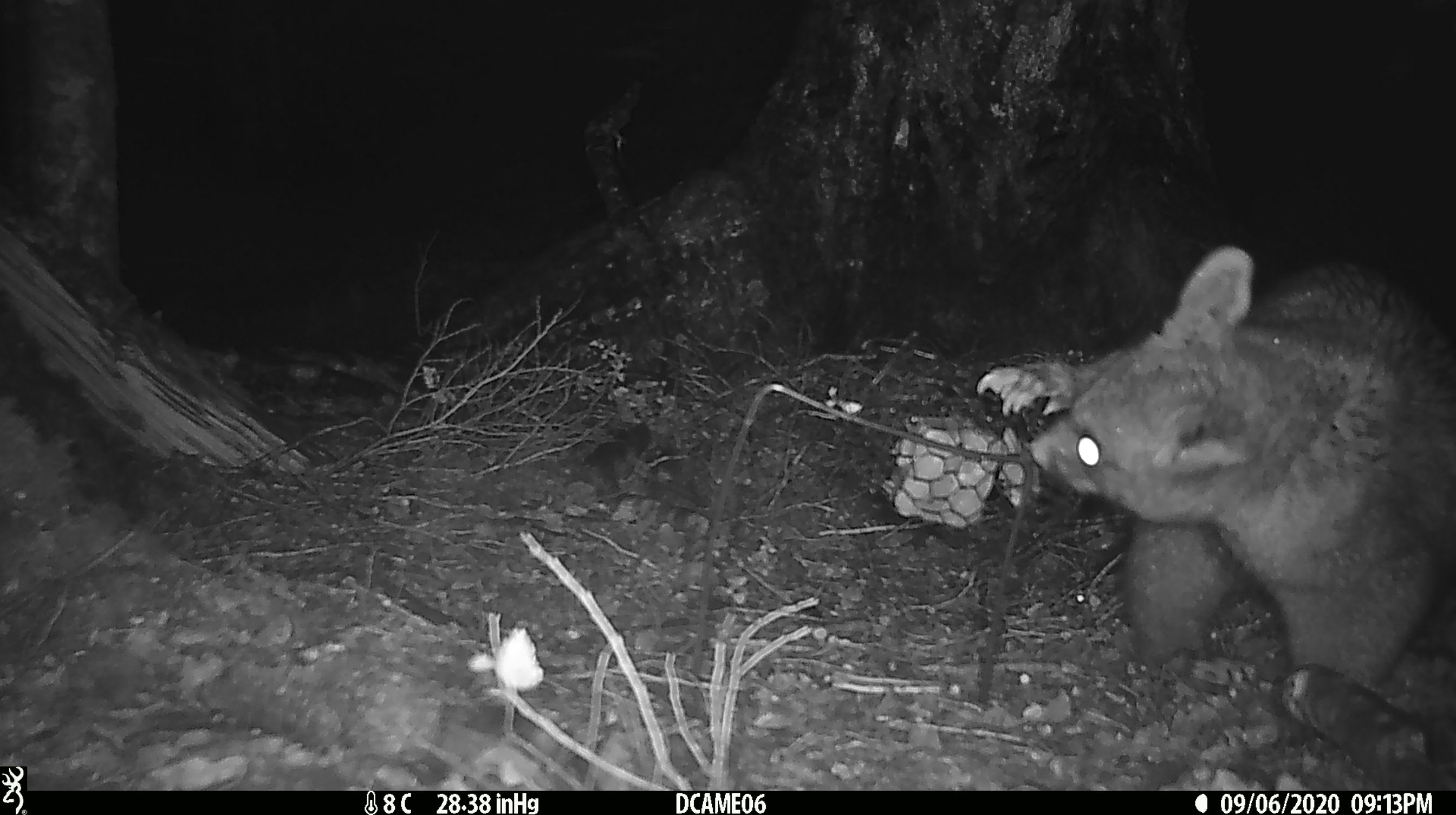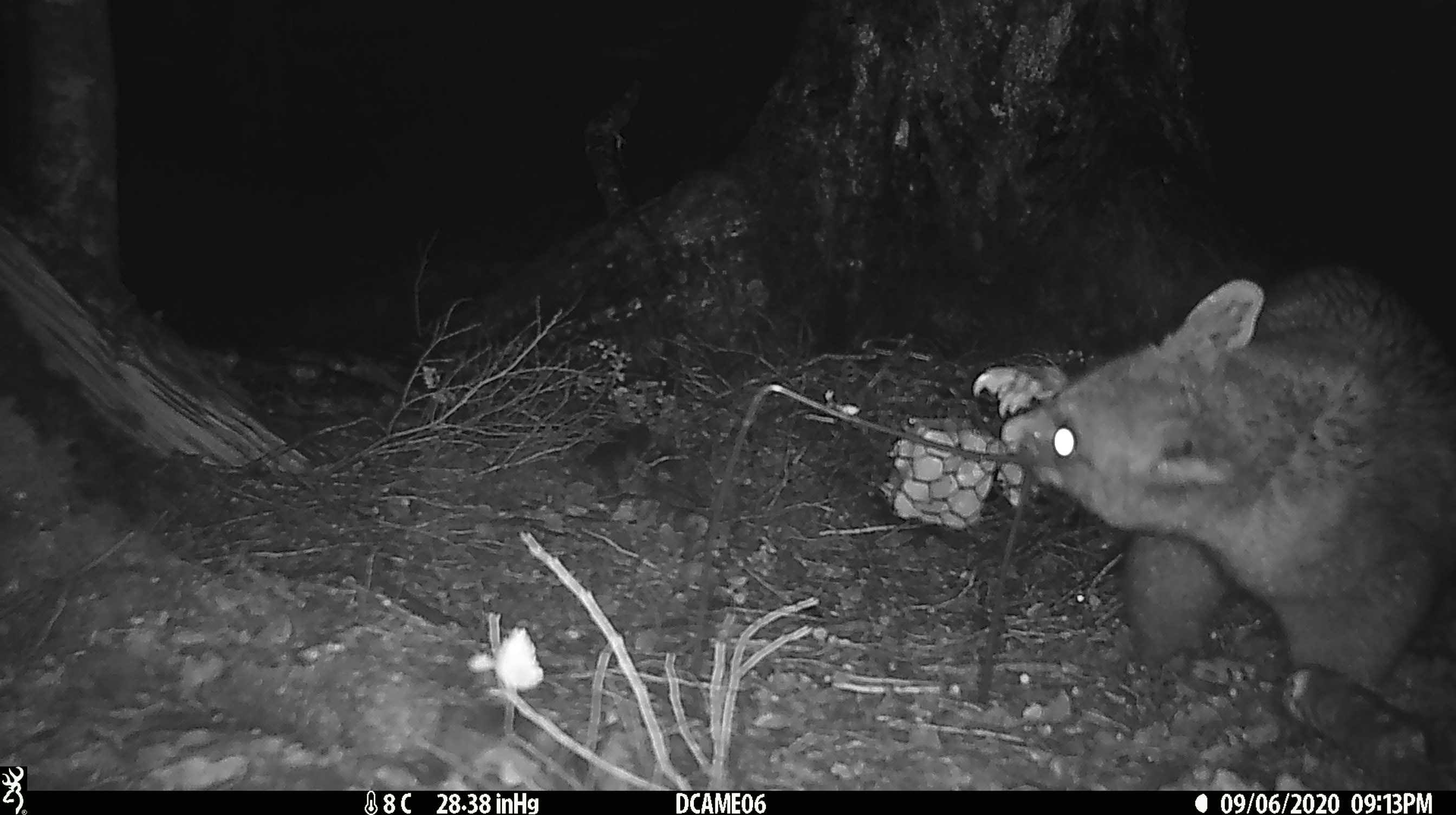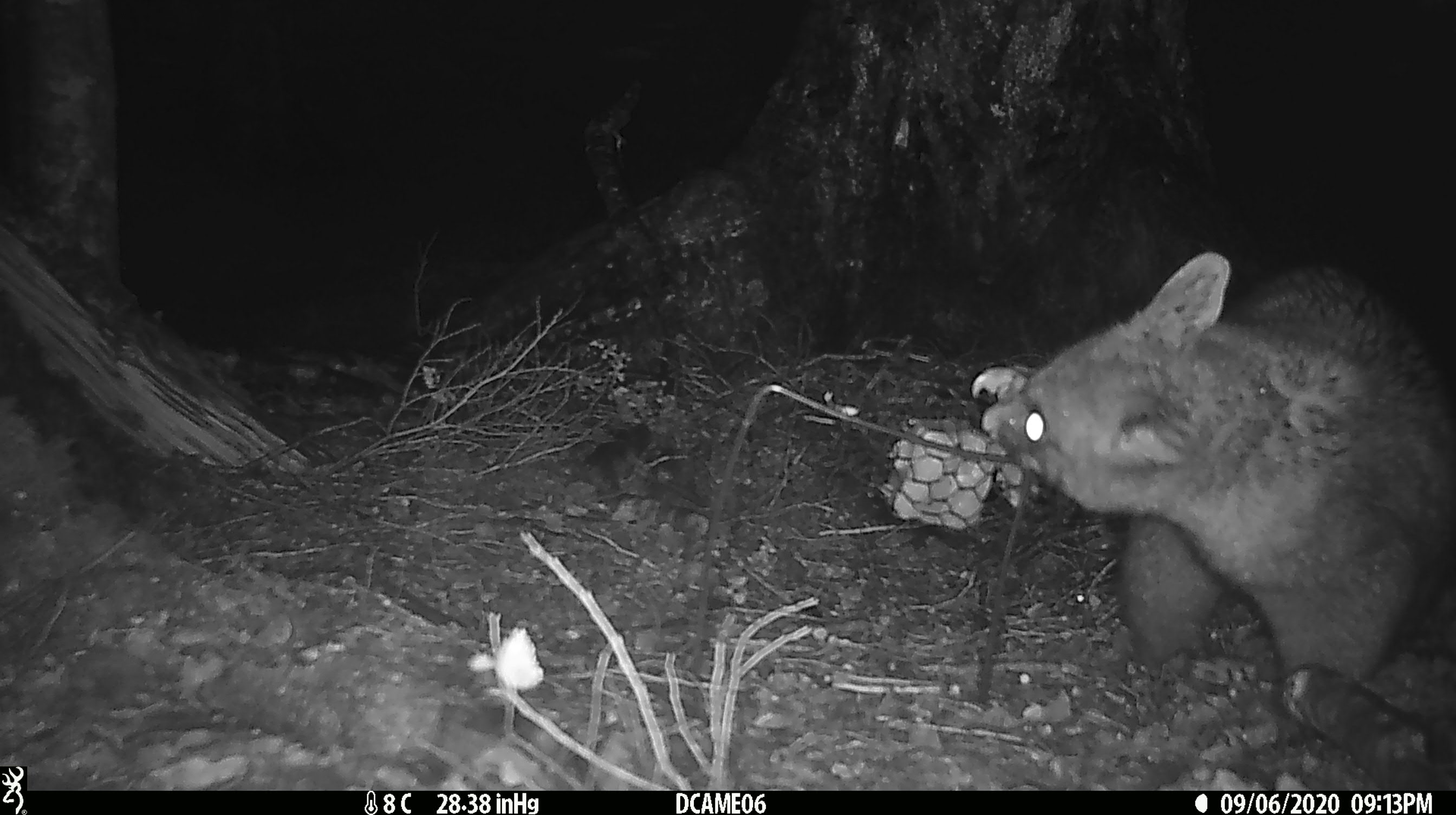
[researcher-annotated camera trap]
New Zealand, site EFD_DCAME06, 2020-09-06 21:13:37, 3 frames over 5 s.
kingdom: Animalia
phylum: Chordata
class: Mammalia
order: Diprotodontia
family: Phalangeridae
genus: Trichosurus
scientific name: Trichosurus vulpecula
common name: common brushtail possum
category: possum